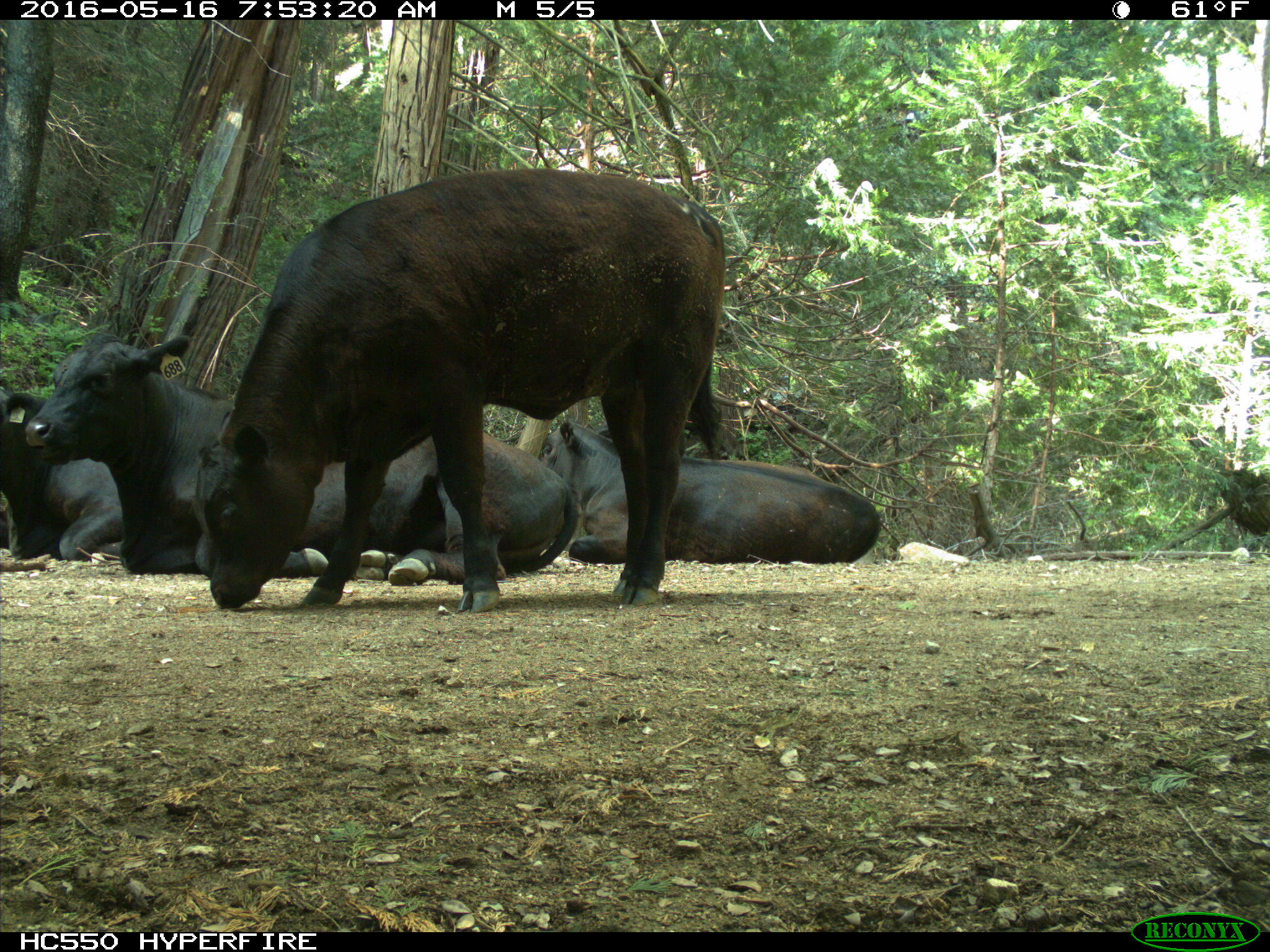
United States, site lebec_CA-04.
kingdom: Animalia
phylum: Chordata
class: Mammalia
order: Artiodactyla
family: Bovidae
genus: Bos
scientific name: Bos taurus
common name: domestic cow